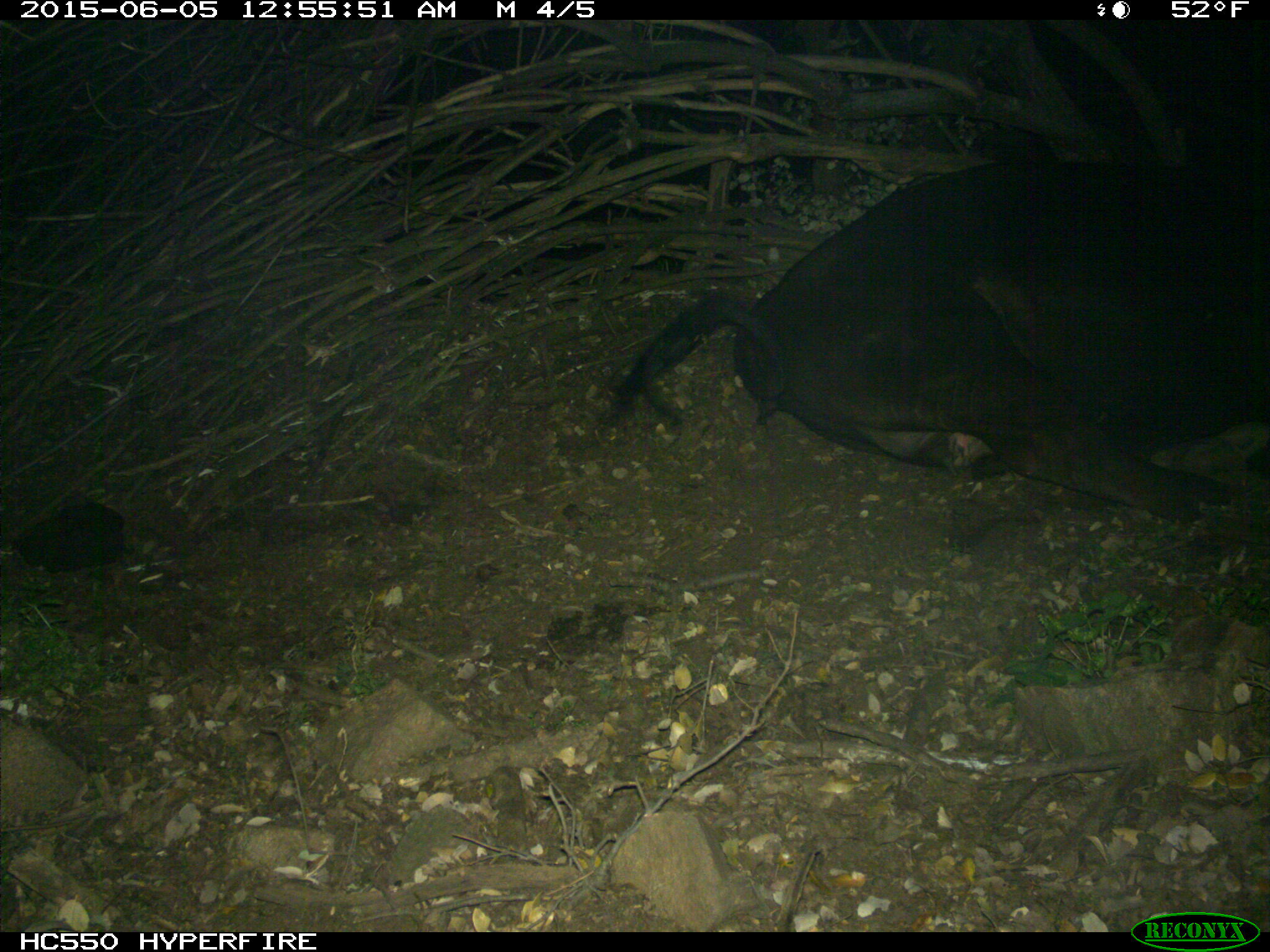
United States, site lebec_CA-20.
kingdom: Animalia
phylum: Chordata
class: Mammalia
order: Artiodactyla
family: Bovidae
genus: Bos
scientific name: Bos taurus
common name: domestic cow